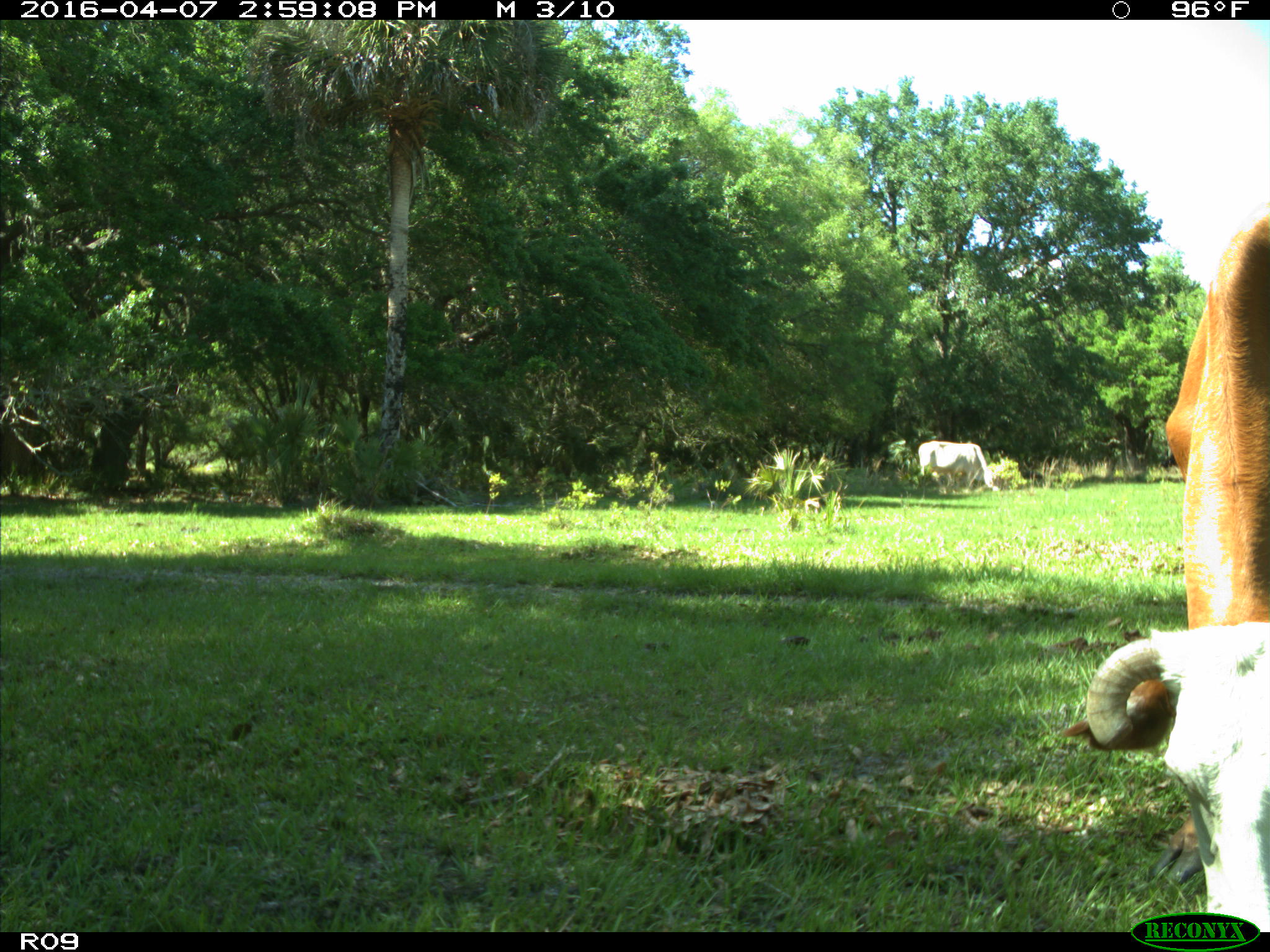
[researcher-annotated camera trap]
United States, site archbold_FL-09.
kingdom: Animalia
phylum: Chordata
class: Mammalia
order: Artiodactyla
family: Bovidae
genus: Bos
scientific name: Bos taurus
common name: domestic cow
Bos taurus (domestic cow).